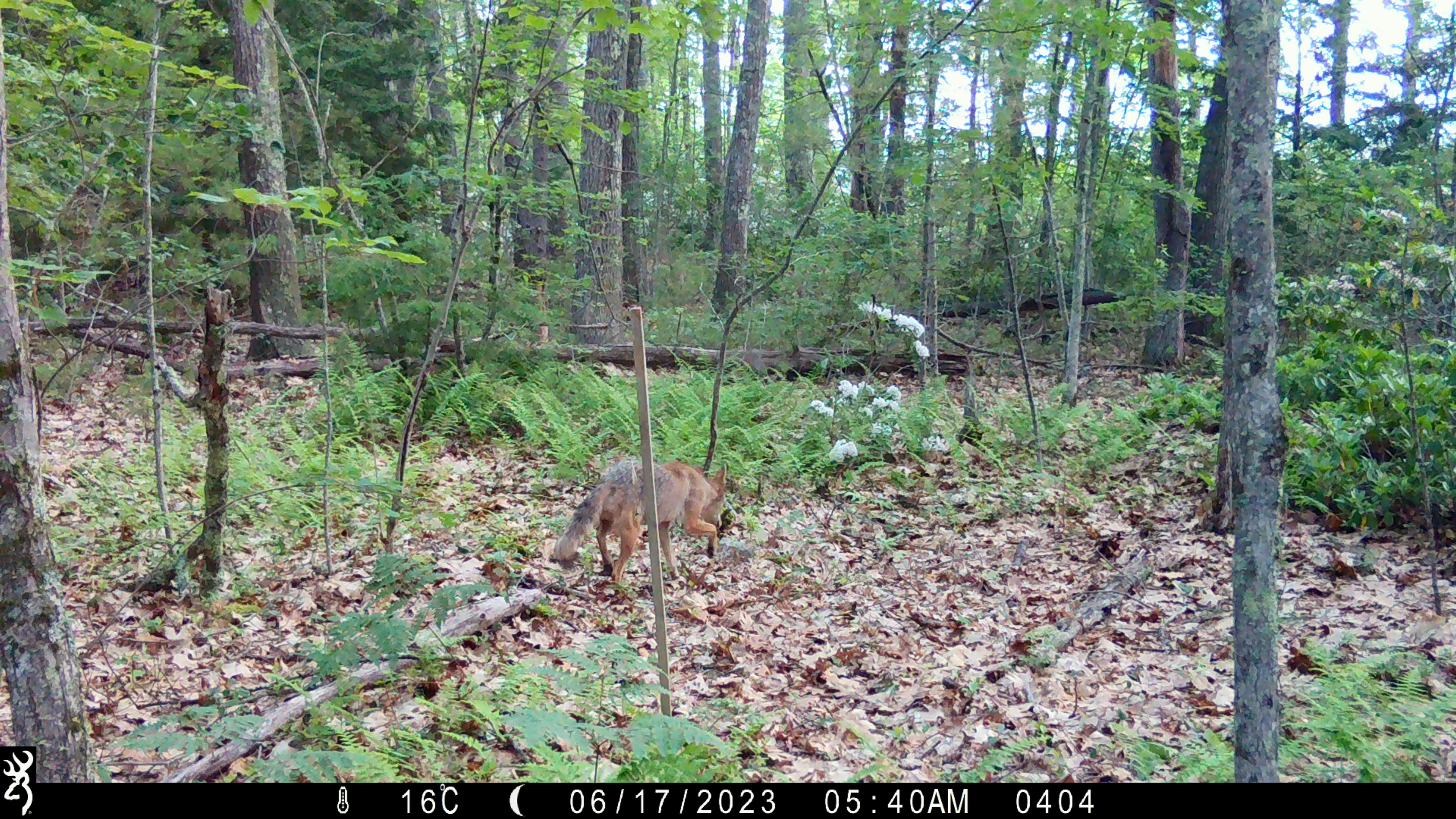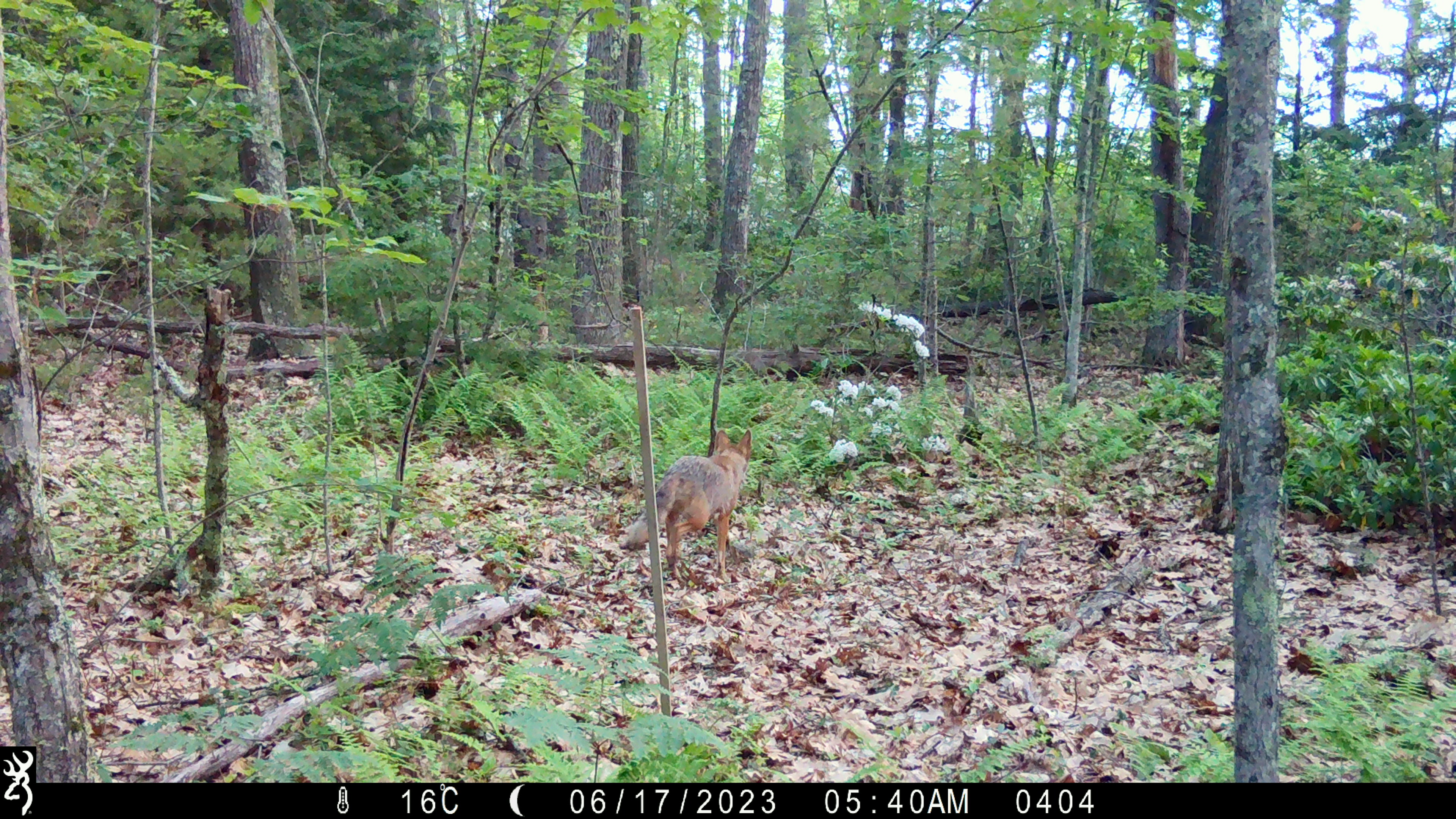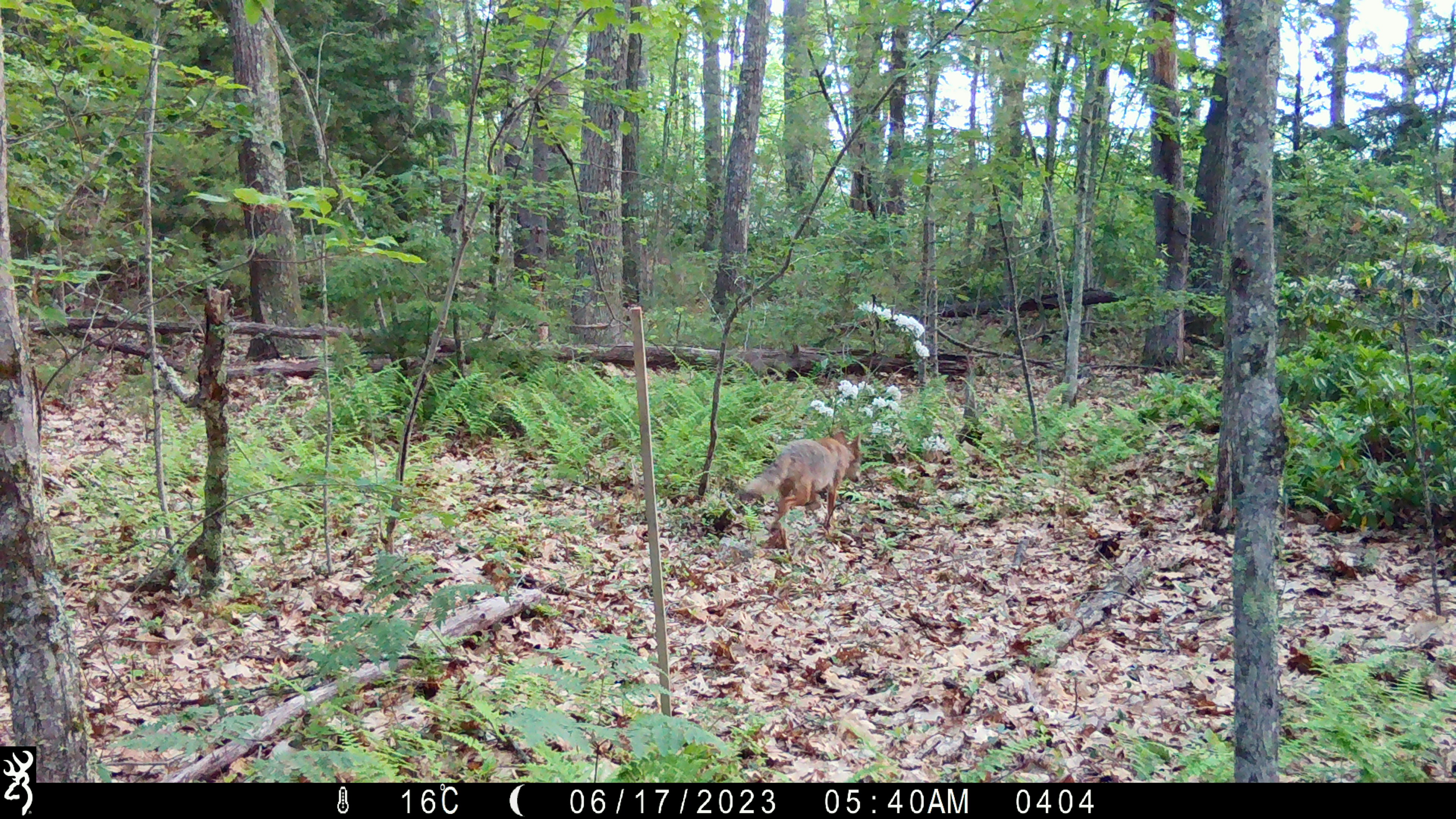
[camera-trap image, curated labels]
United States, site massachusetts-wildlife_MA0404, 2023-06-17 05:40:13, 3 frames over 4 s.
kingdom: Animalia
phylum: Chordata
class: Mammalia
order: Carnivora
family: Canidae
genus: Canis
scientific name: Canis latrans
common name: coyote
Coyote (Canis latrans).